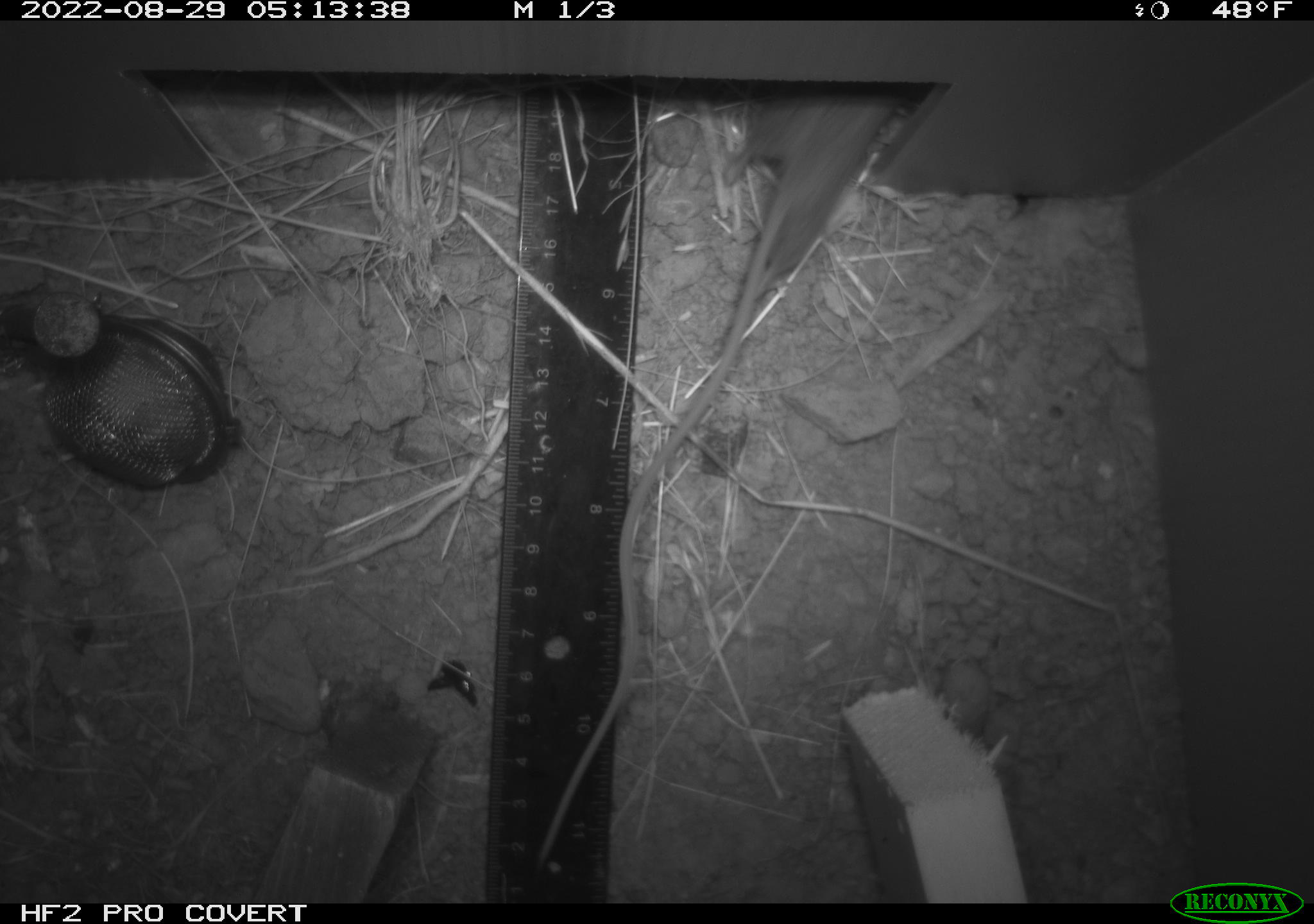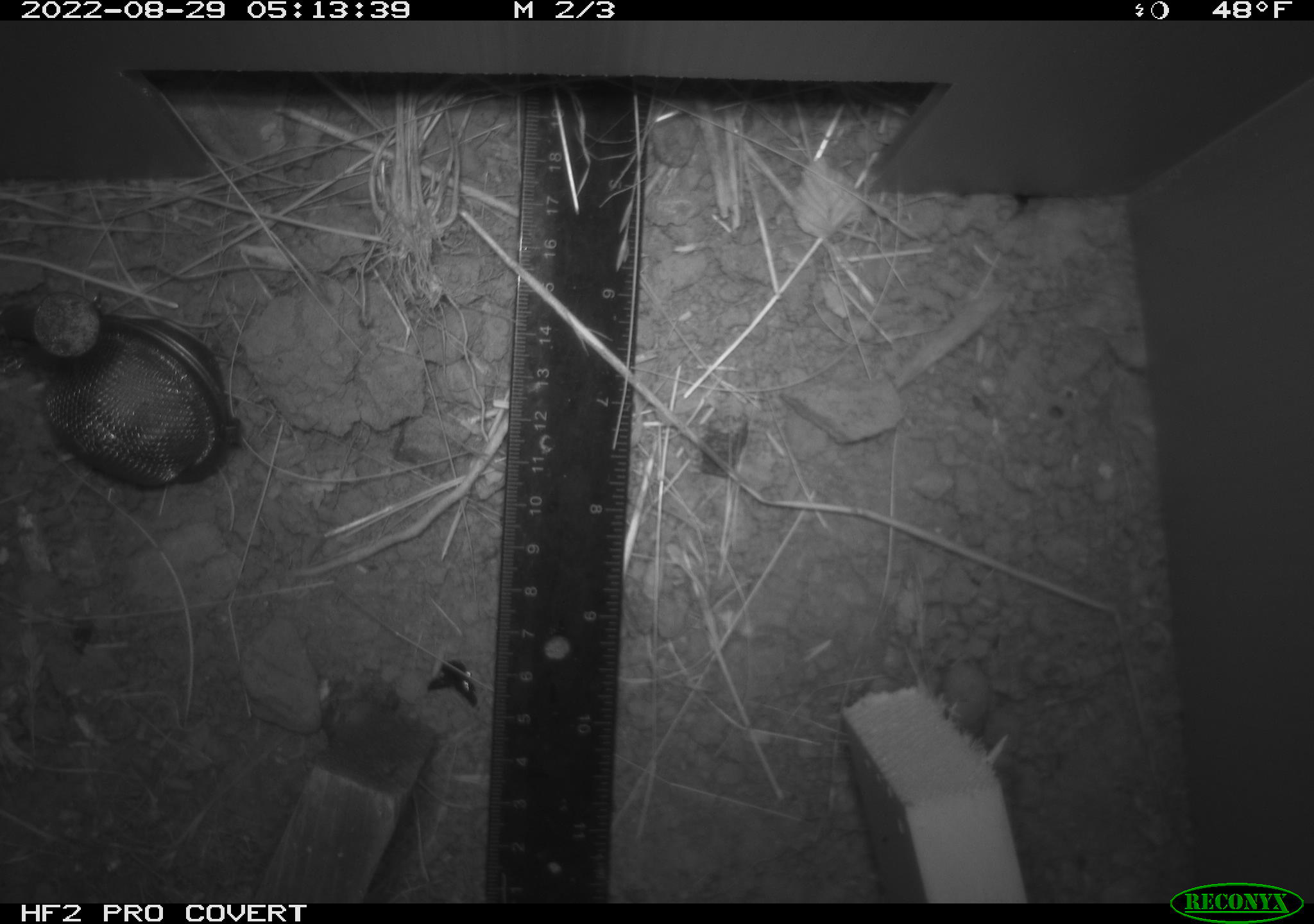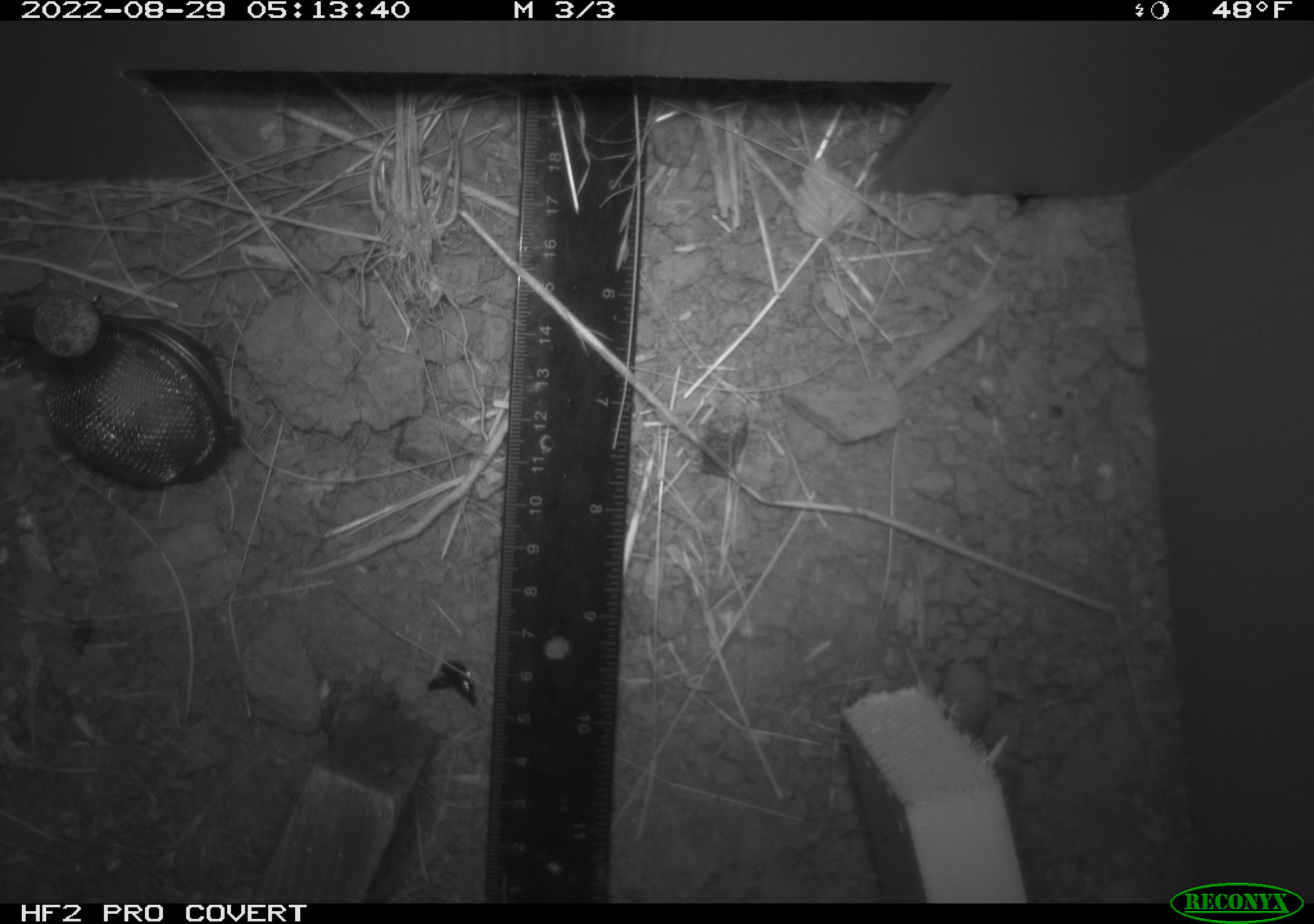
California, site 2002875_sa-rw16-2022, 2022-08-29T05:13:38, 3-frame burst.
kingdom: Animalia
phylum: Chordata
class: Mammalia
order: Rodentia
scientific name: Rodentia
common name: rodent